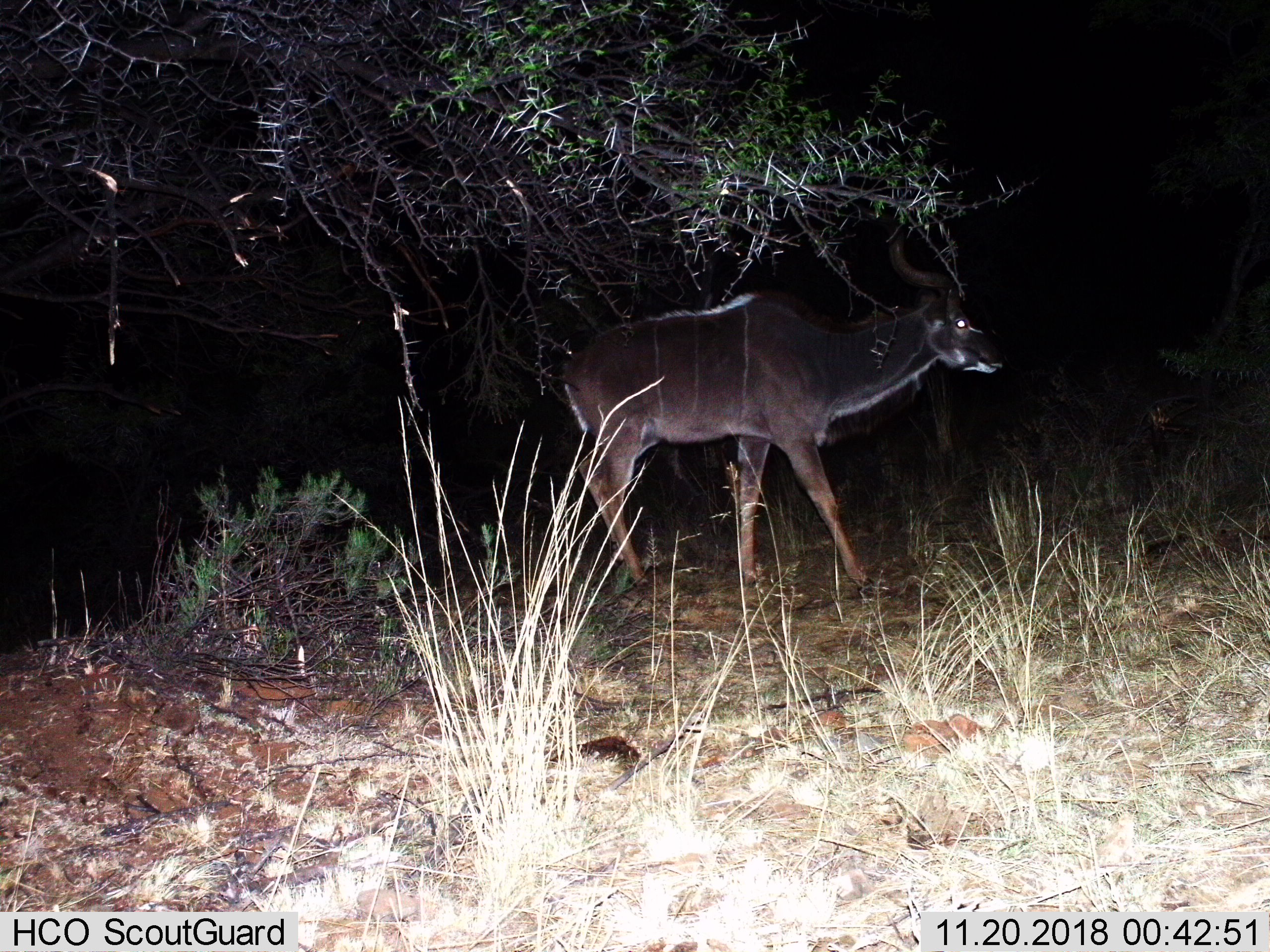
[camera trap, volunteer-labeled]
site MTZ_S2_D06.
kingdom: Animalia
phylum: Chordata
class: Mammalia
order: Artiodactyla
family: Bovidae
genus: Tragelaphus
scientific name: Tragelaphus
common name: kudu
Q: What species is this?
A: Kudu (Tragelaphus).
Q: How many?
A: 1.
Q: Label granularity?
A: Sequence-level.